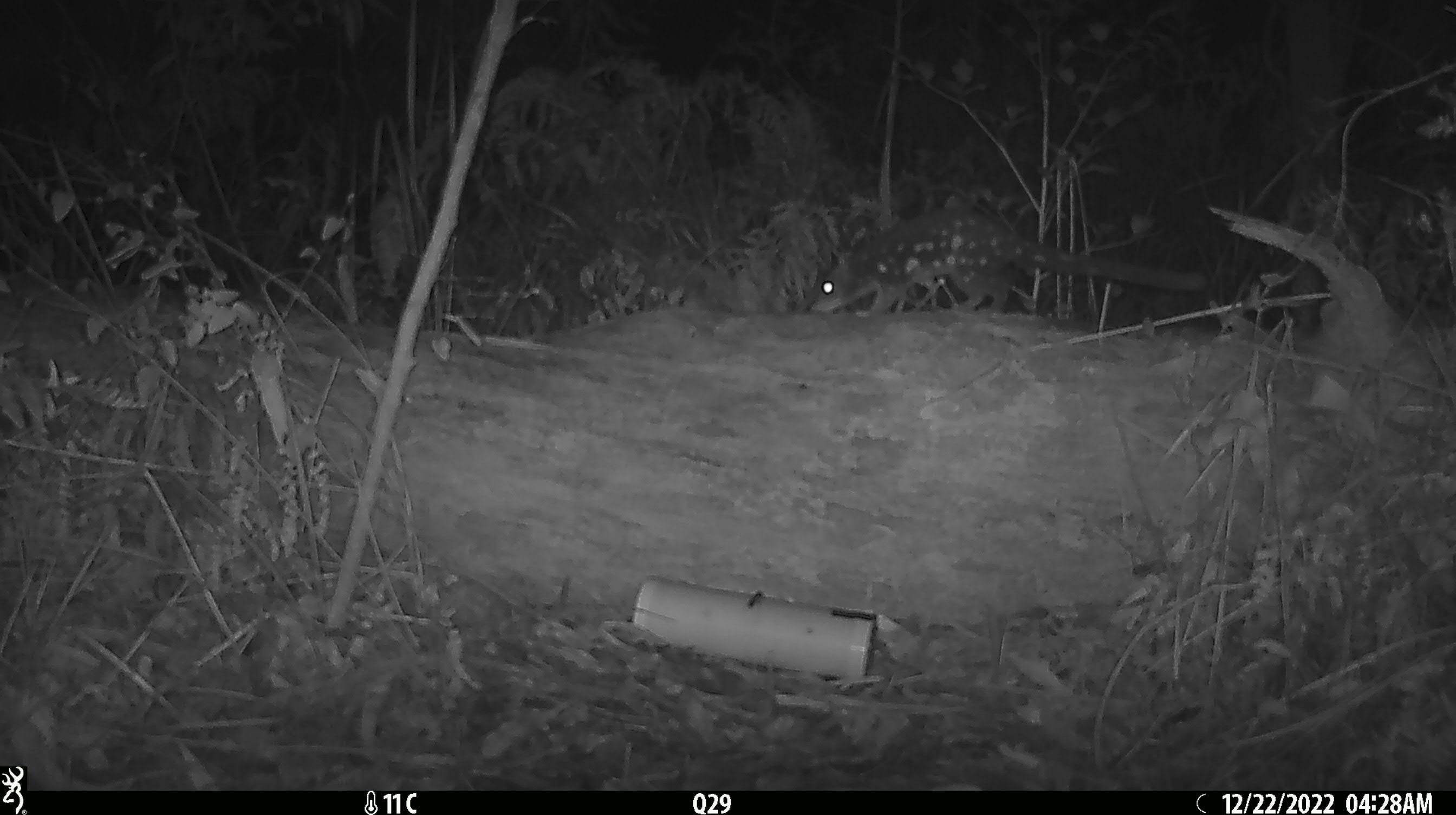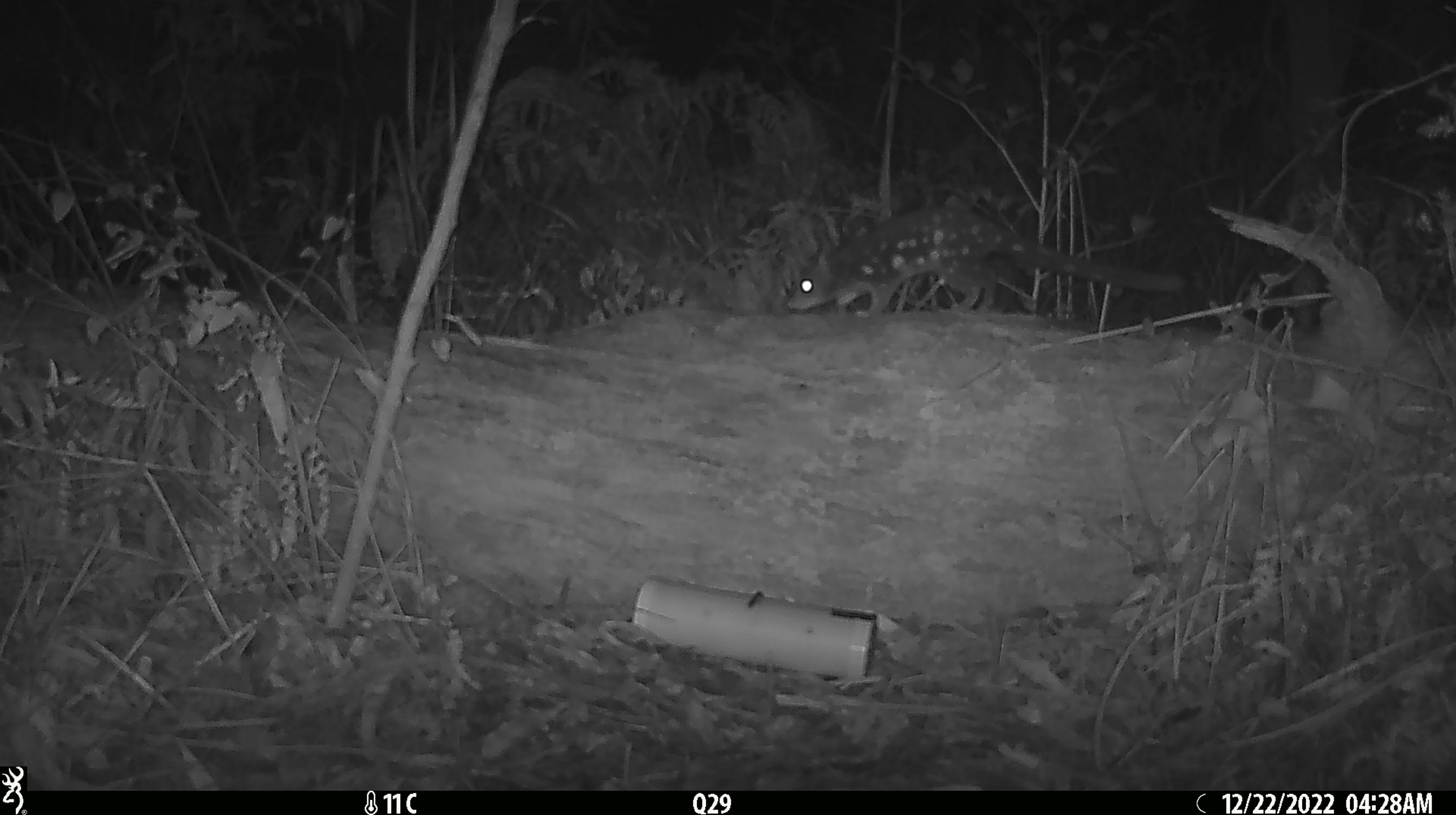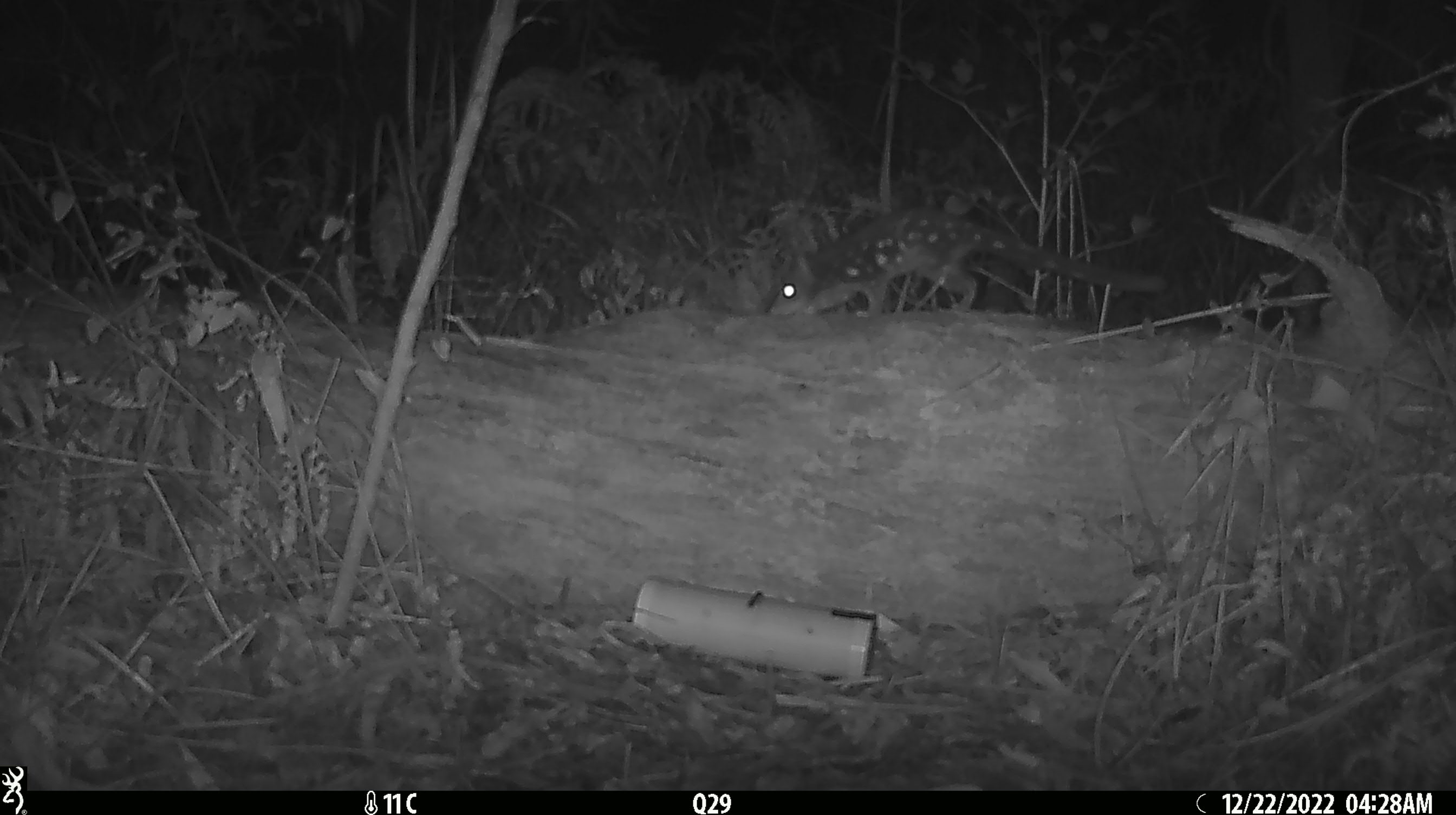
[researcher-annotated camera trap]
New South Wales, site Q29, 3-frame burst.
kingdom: Animalia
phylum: Chordata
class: Mammalia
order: Dasyuromorphia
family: Dasyuridae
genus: Dasyurus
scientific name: Dasyurus maculatus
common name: spotted-tailed quoll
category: quoll